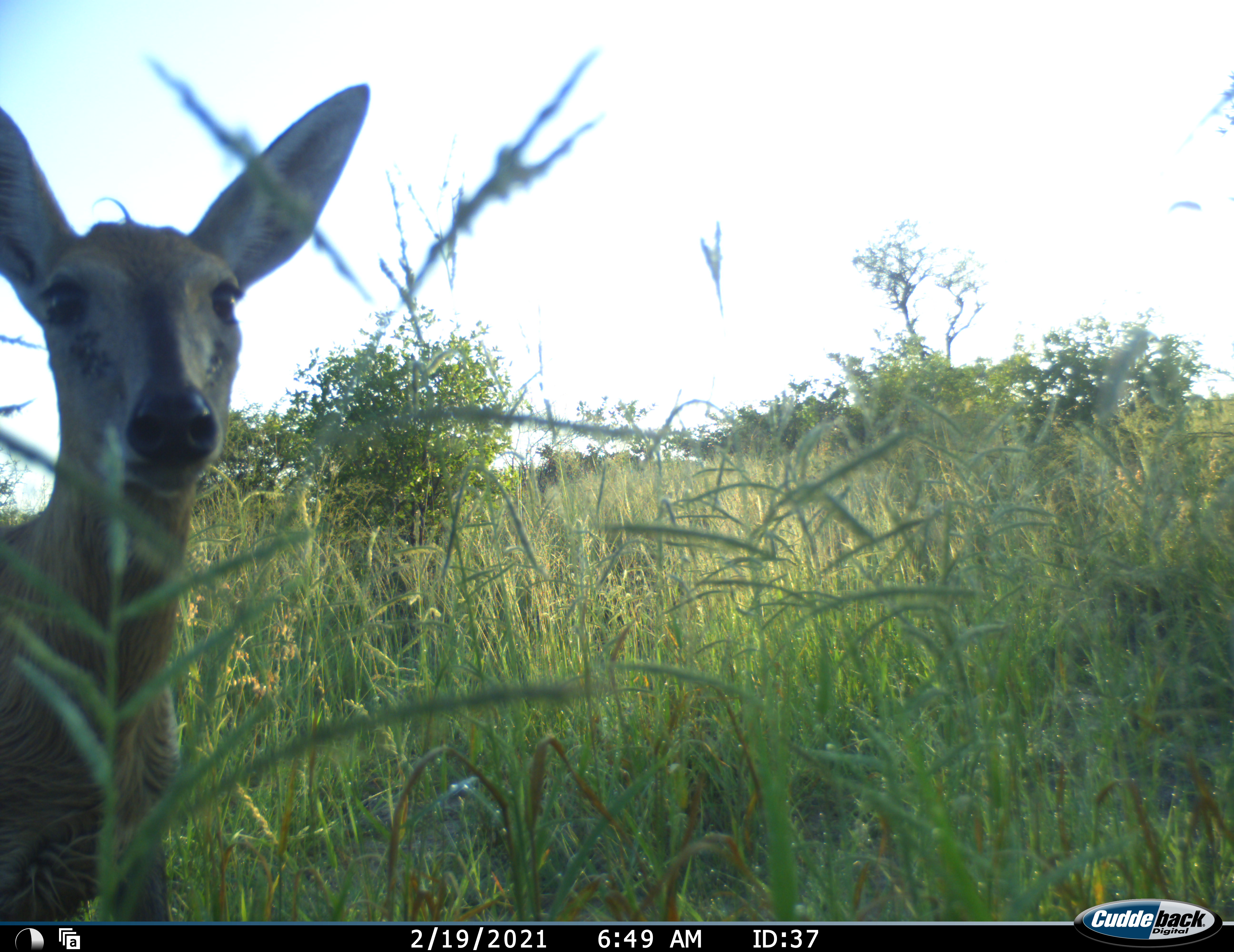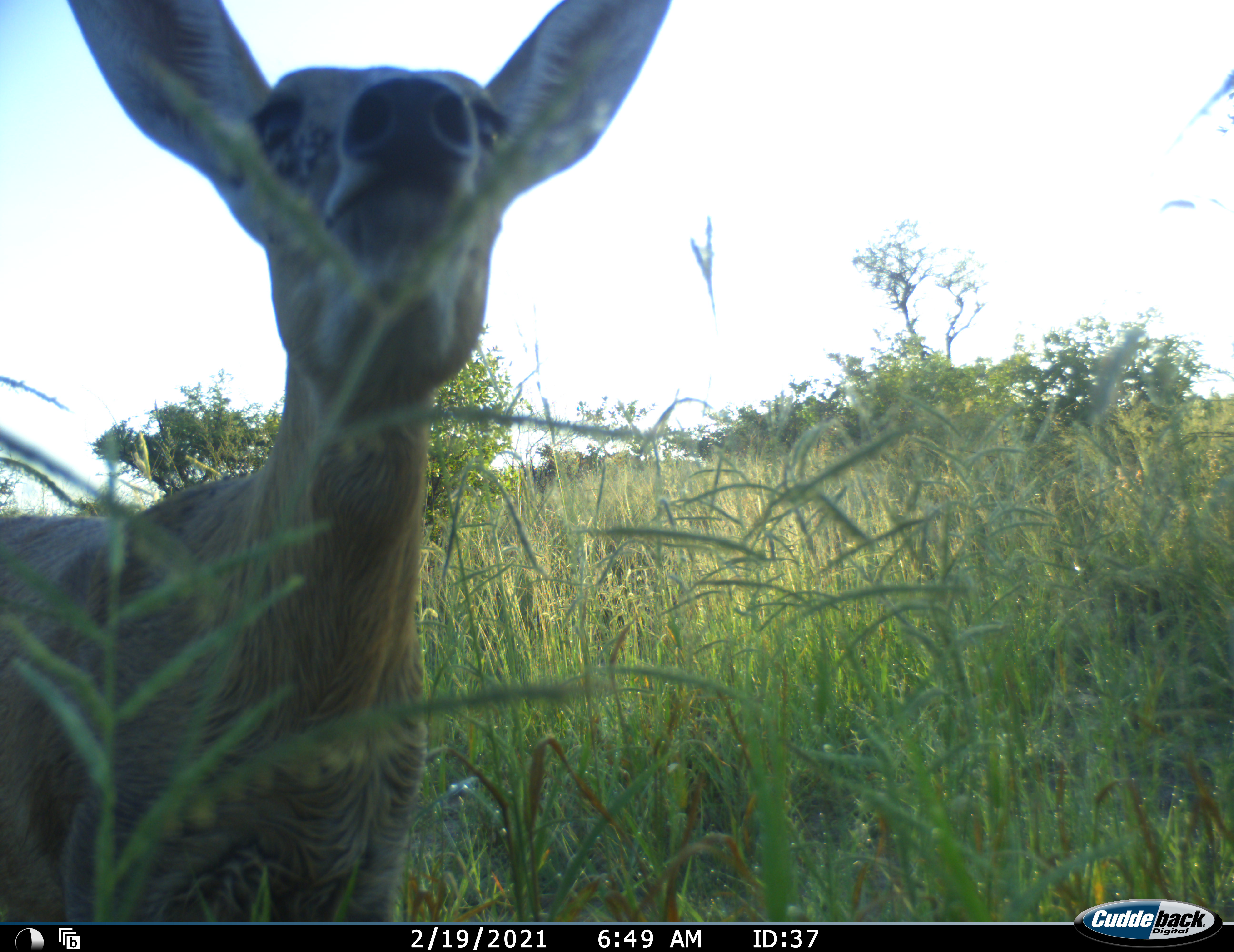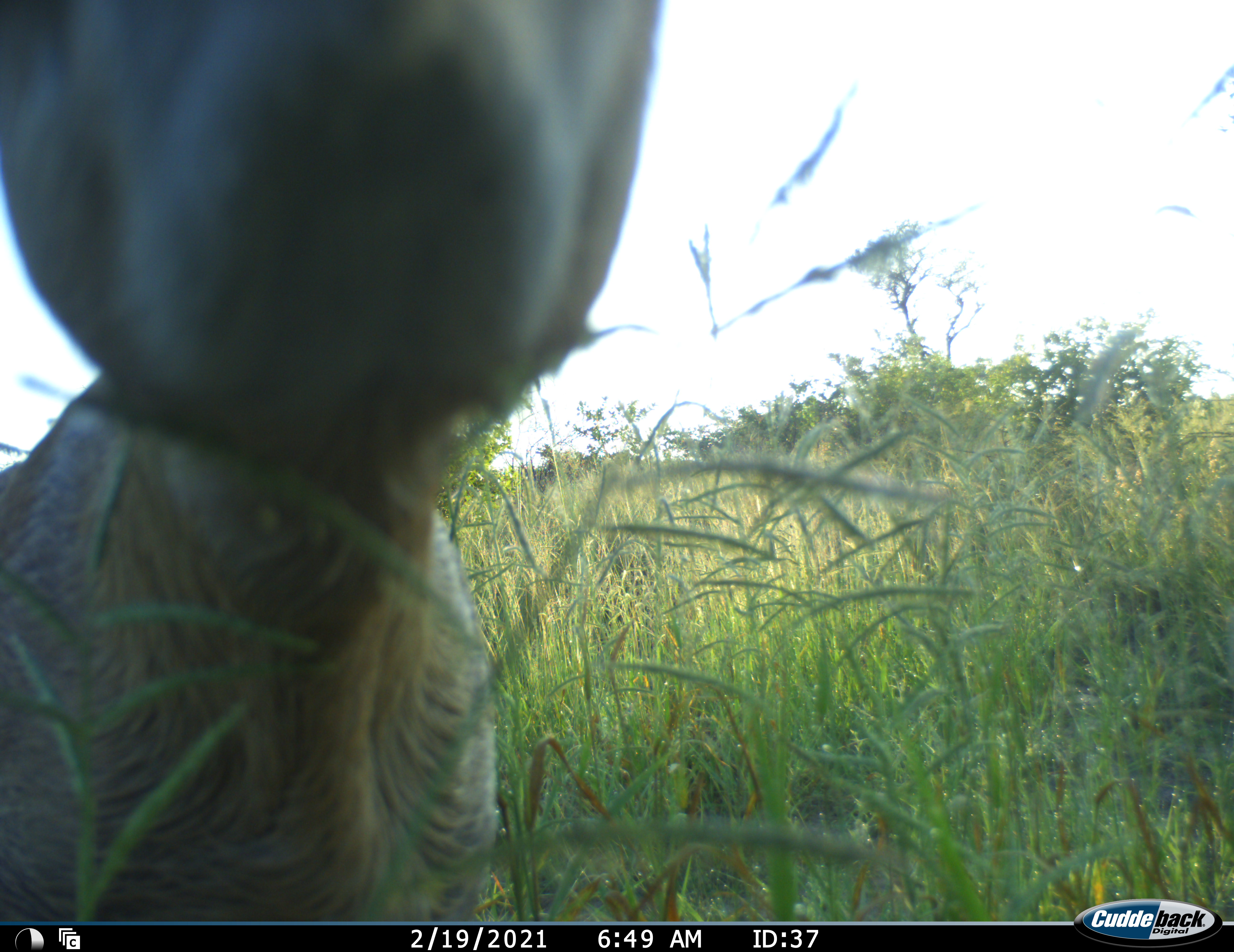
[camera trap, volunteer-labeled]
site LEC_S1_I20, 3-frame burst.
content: unidentified animal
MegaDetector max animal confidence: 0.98